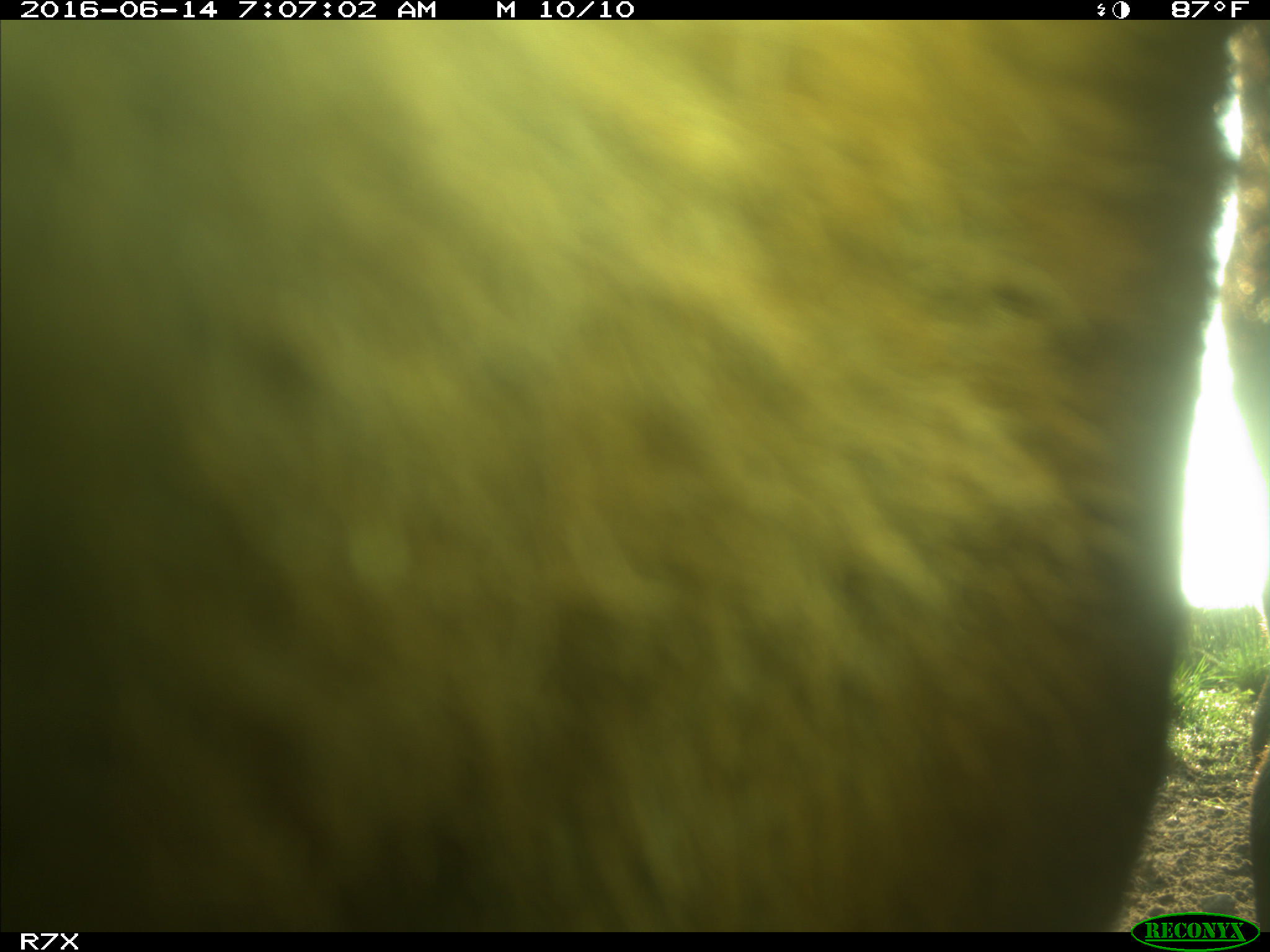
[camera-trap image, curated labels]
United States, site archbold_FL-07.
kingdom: Animalia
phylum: Chordata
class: Mammalia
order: Artiodactyla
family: Bovidae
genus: Bos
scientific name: Bos taurus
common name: domestic cow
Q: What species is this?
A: Bos taurus (domestic cow).